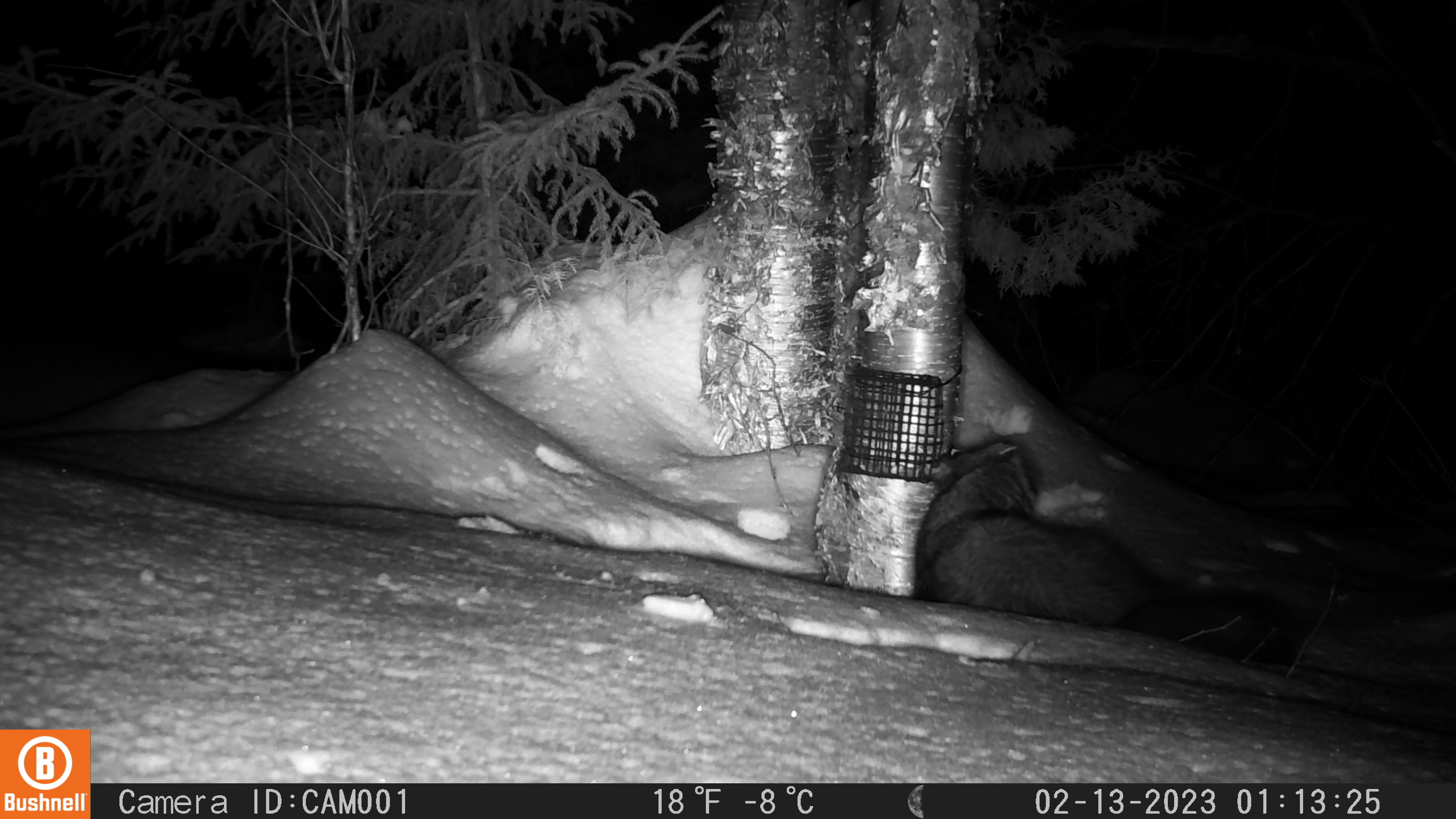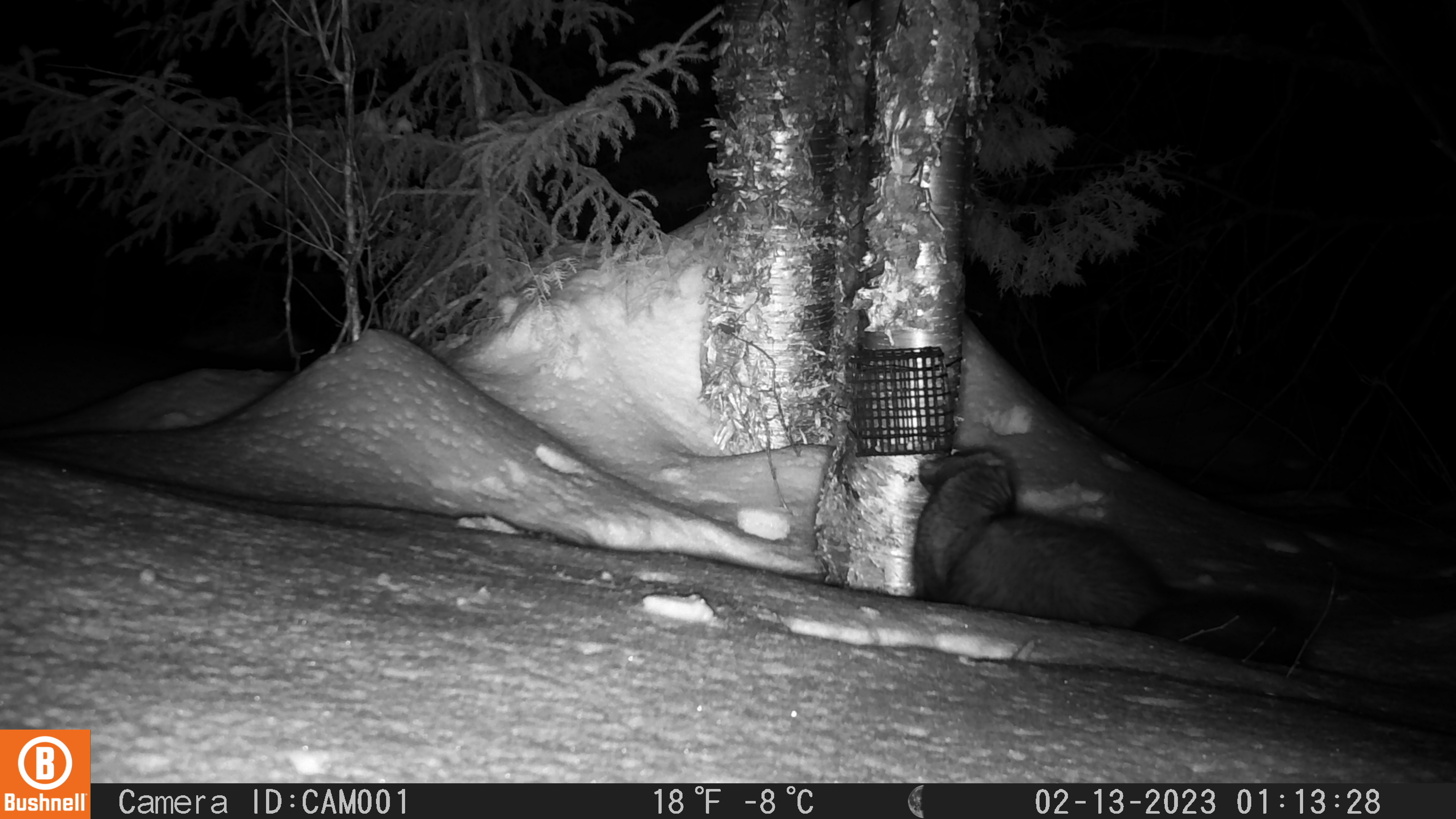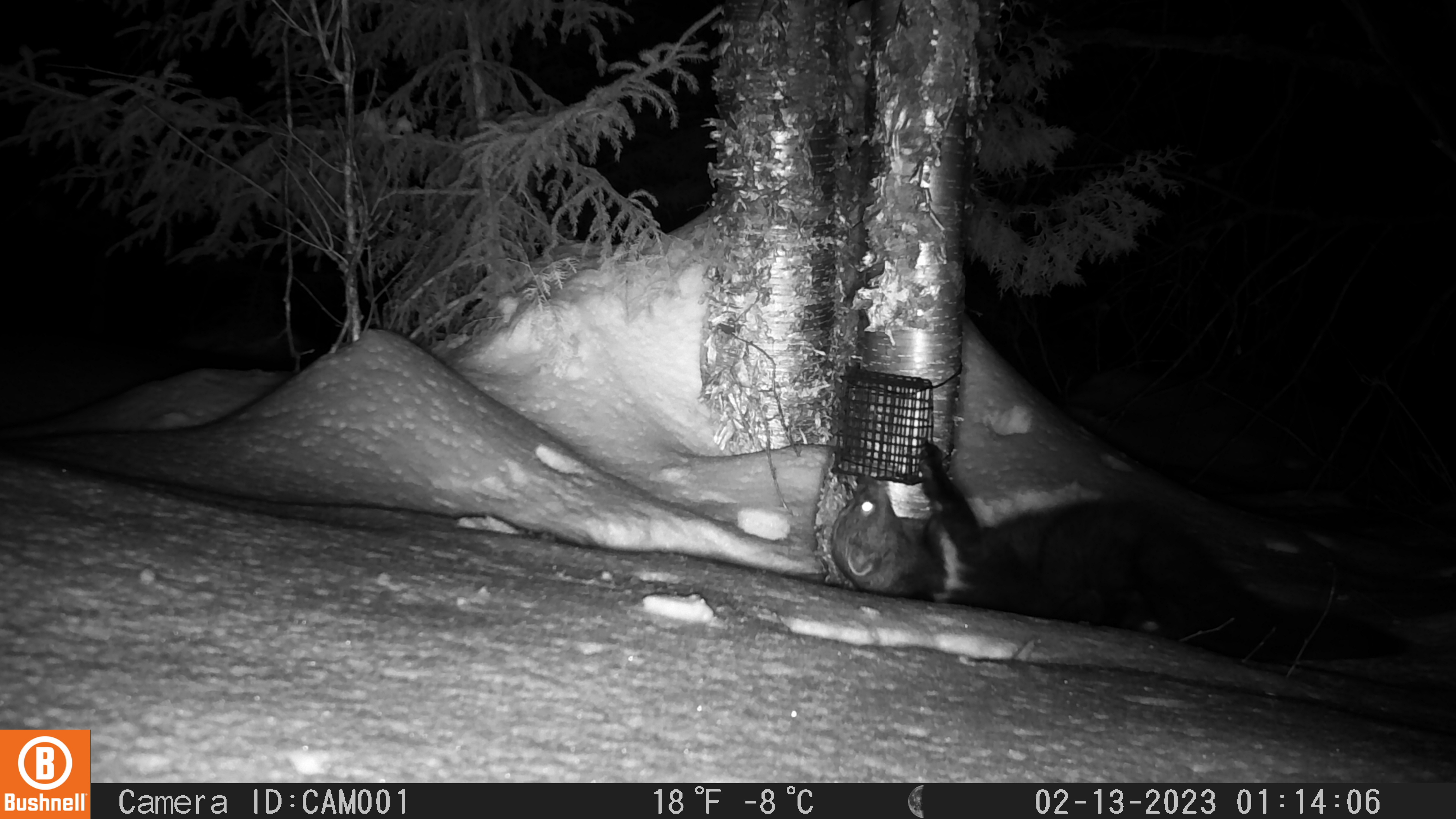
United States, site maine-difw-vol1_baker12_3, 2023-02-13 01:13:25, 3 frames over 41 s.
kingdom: Animalia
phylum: Chordata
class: Mammalia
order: Carnivora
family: Mustelidae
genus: Pekania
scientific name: Pekania pennanti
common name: fisher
Fisher (Pekania pennanti).